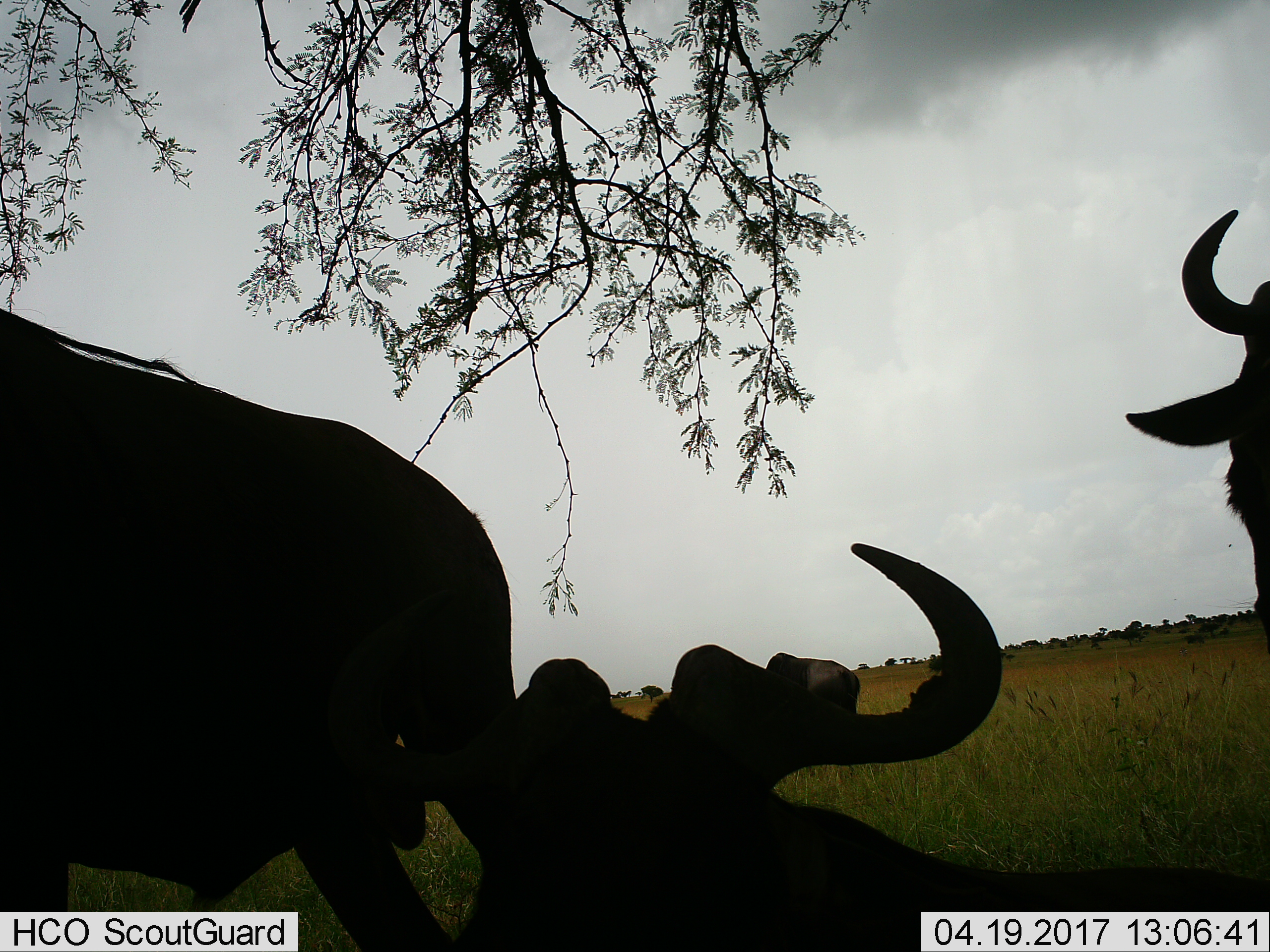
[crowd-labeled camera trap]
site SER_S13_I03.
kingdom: Animalia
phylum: Chordata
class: Mammalia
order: Artiodactyla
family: Bovidae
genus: Connochaetes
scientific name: Connochaetes taurinus taurinus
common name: blue wildebeest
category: wildebeestblue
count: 3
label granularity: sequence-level